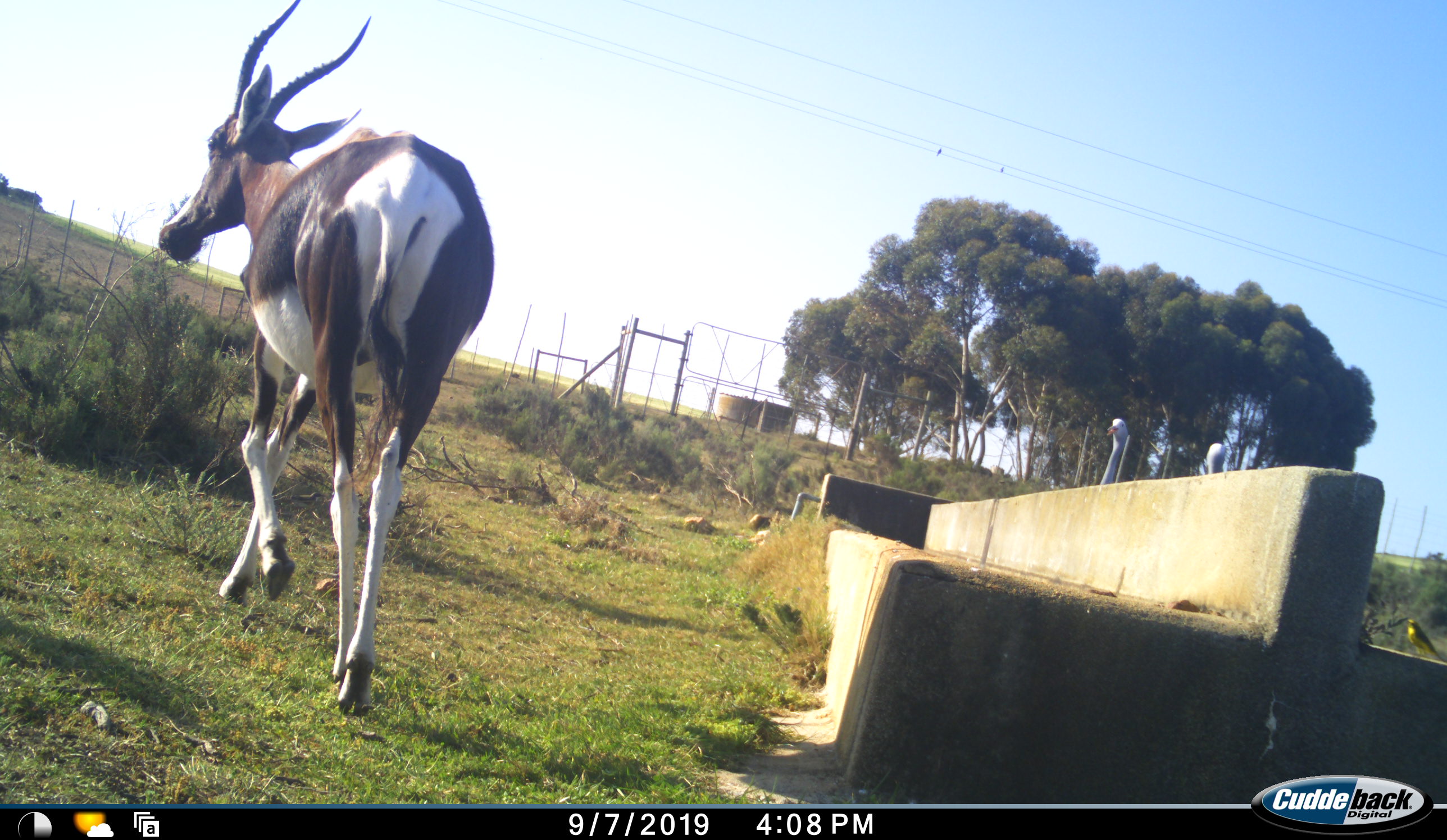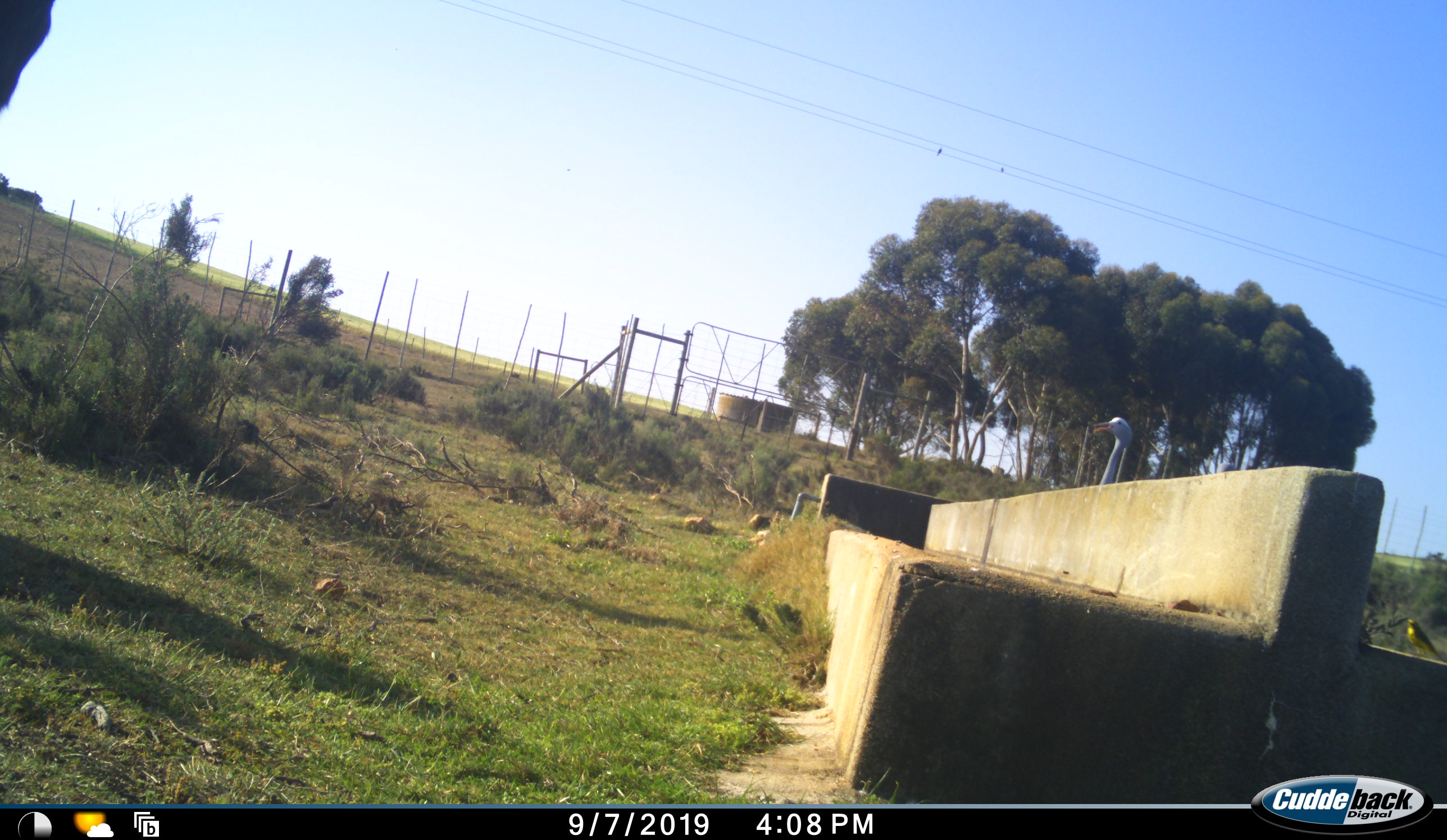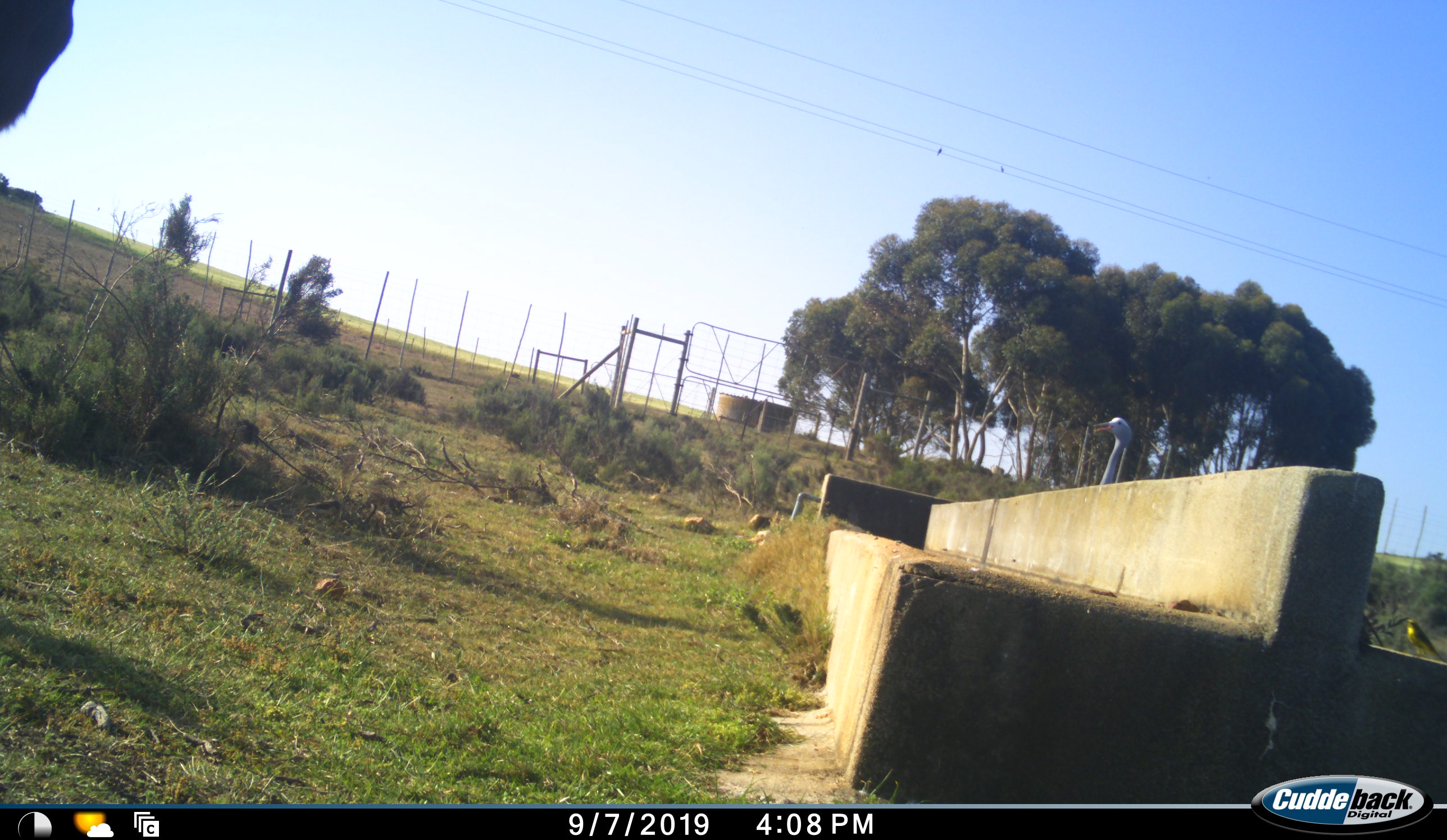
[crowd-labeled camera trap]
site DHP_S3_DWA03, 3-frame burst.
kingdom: Animalia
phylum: Chordata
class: Aves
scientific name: Aves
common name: bird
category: birdother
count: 1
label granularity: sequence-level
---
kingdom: Animalia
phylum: Chordata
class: Mammalia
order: Artiodactyla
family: Bovidae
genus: Damaliscus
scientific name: Damaliscus pygargus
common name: bontebok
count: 1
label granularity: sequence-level